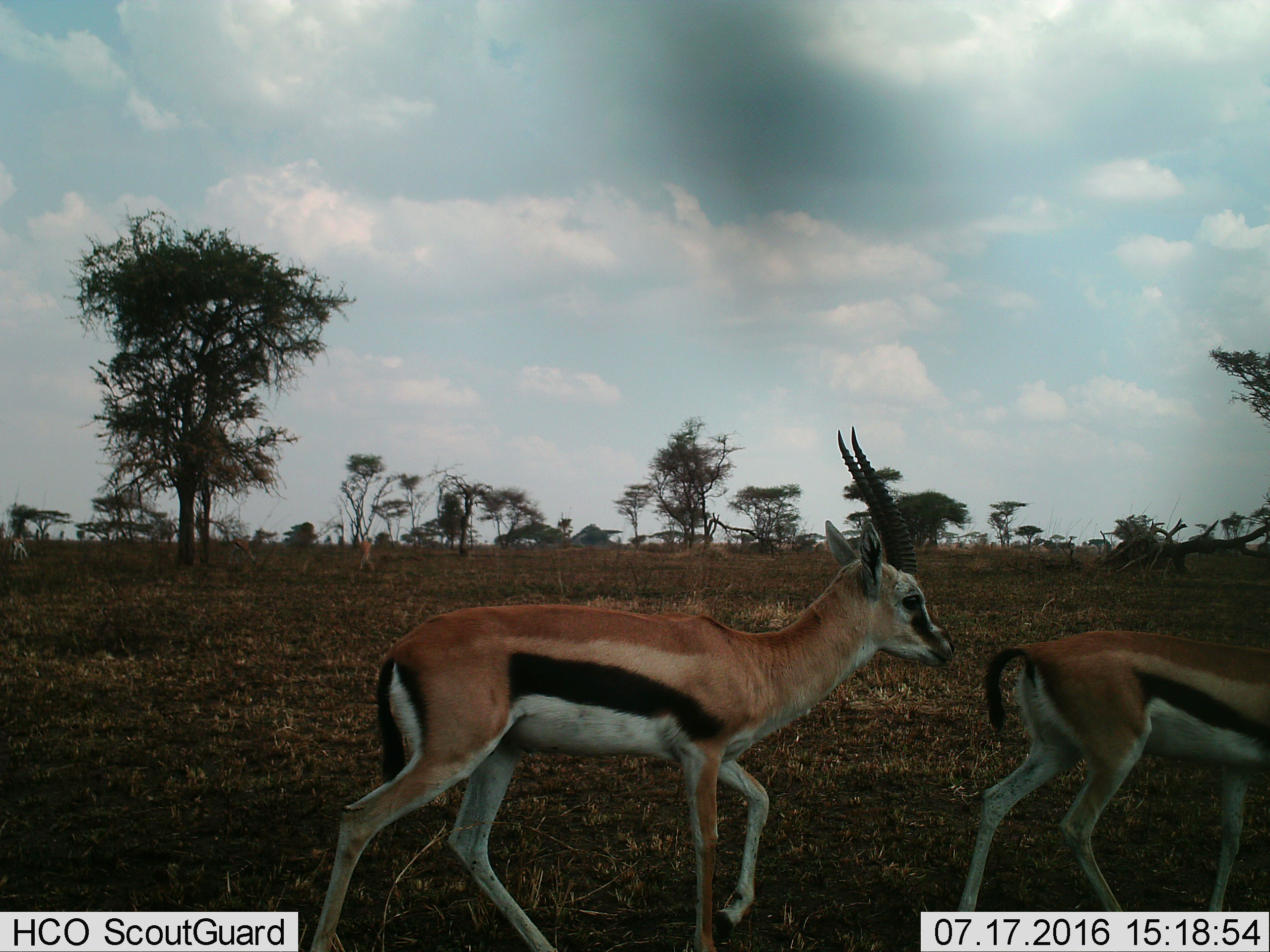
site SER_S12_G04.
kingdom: Animalia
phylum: Chordata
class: Mammalia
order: Artiodactyla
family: Bovidae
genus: Eudorcas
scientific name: Eudorcas thomsonii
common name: thomson's gazelle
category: gazellethomsons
Gazellethomsons (thomson's gazelle) (Eudorcas thomsonii), count 3. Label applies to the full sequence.